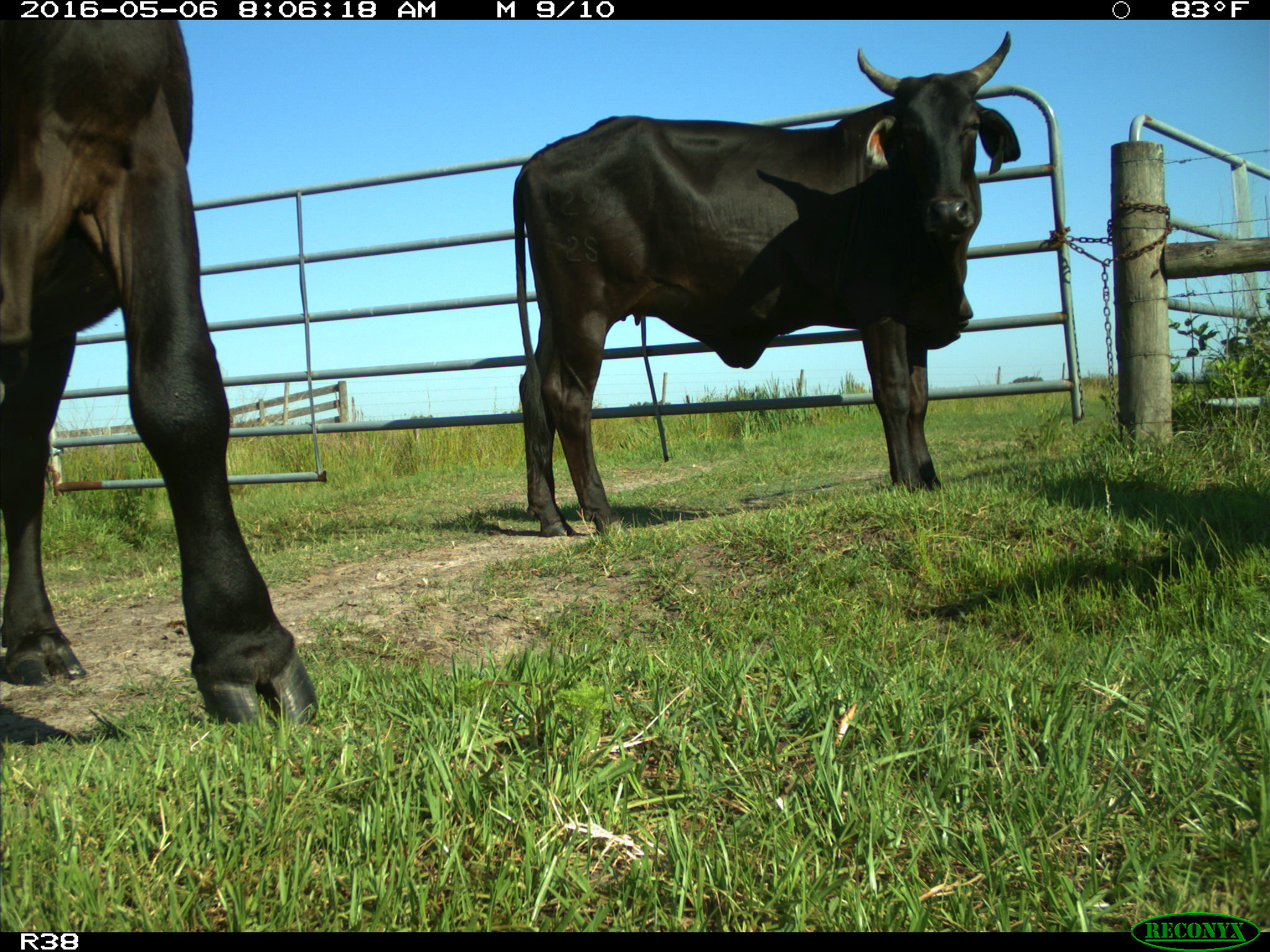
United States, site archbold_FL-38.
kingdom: Animalia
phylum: Chordata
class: Mammalia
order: Artiodactyla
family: Bovidae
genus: Bos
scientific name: Bos taurus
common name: domestic cow